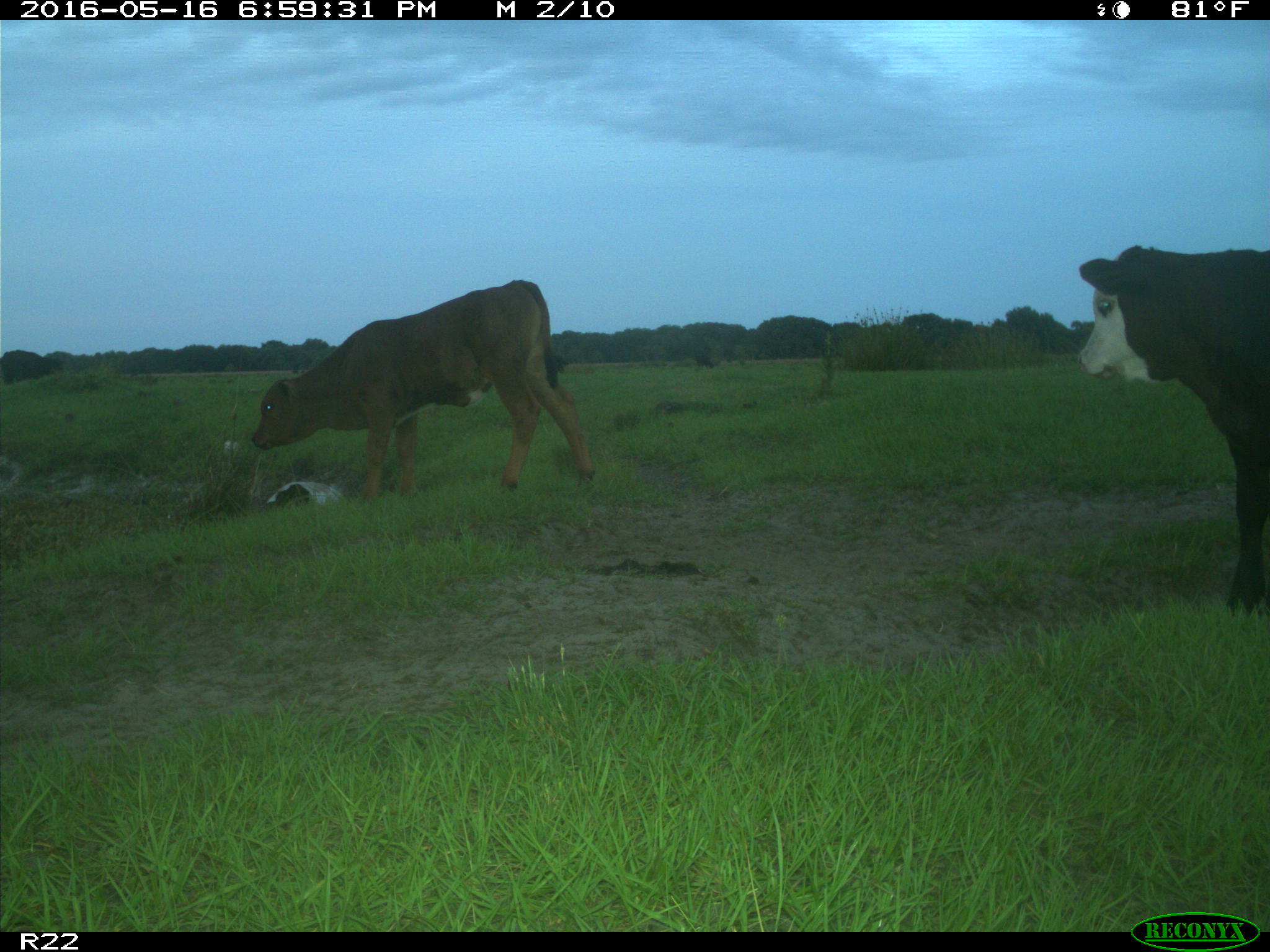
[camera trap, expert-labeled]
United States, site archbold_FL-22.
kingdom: Animalia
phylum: Chordata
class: Mammalia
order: Artiodactyla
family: Bovidae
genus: Bos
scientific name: Bos taurus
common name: domestic cow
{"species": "Bos taurus (domestic cow)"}